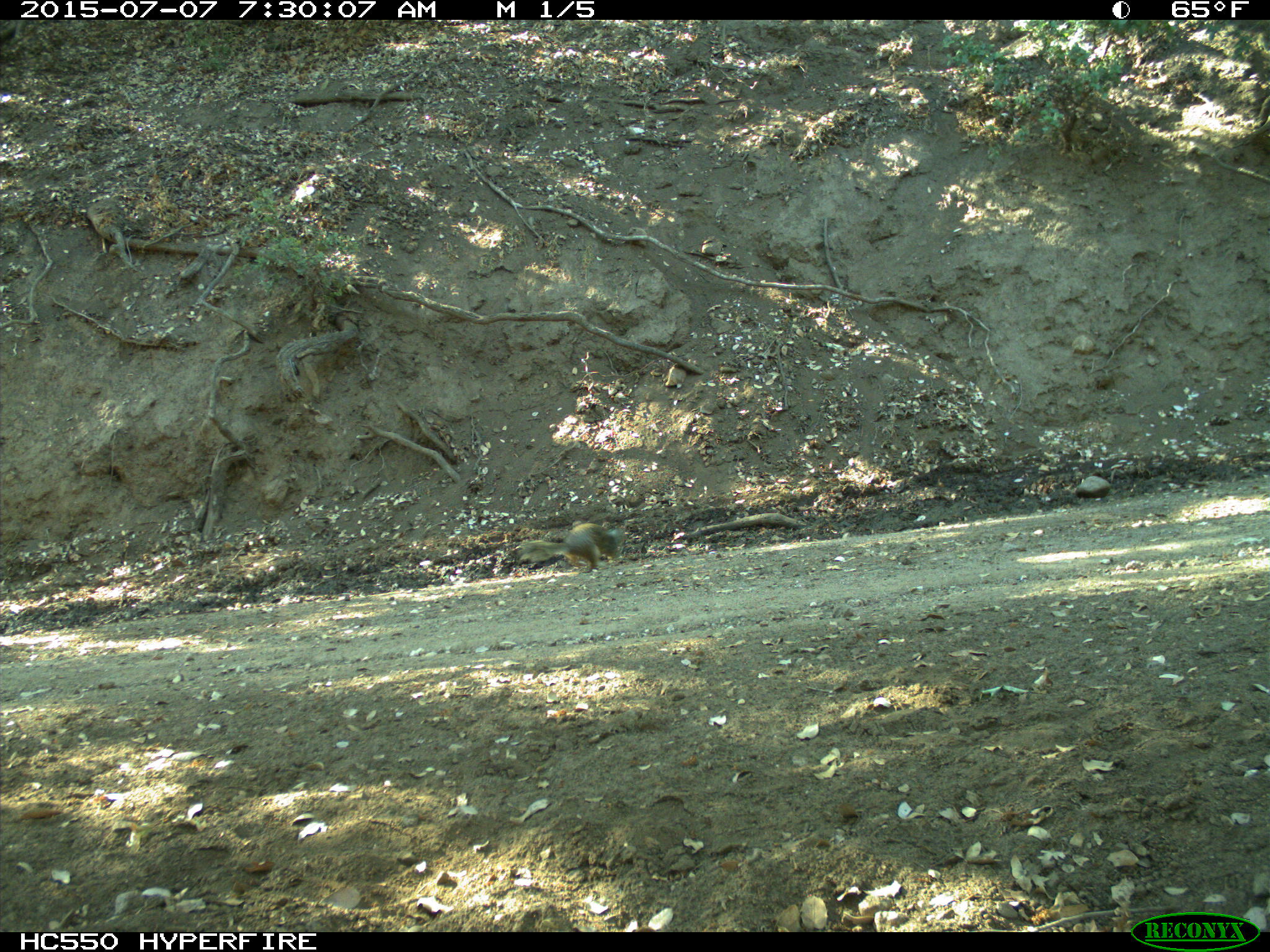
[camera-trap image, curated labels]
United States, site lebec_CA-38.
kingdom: Animalia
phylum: Chordata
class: Mammalia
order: Rodentia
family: Sciuridae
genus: Otospermophilus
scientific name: Otospermophilus beecheyi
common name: california ground squirrel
Otospermophilus beecheyi (california ground squirrel).